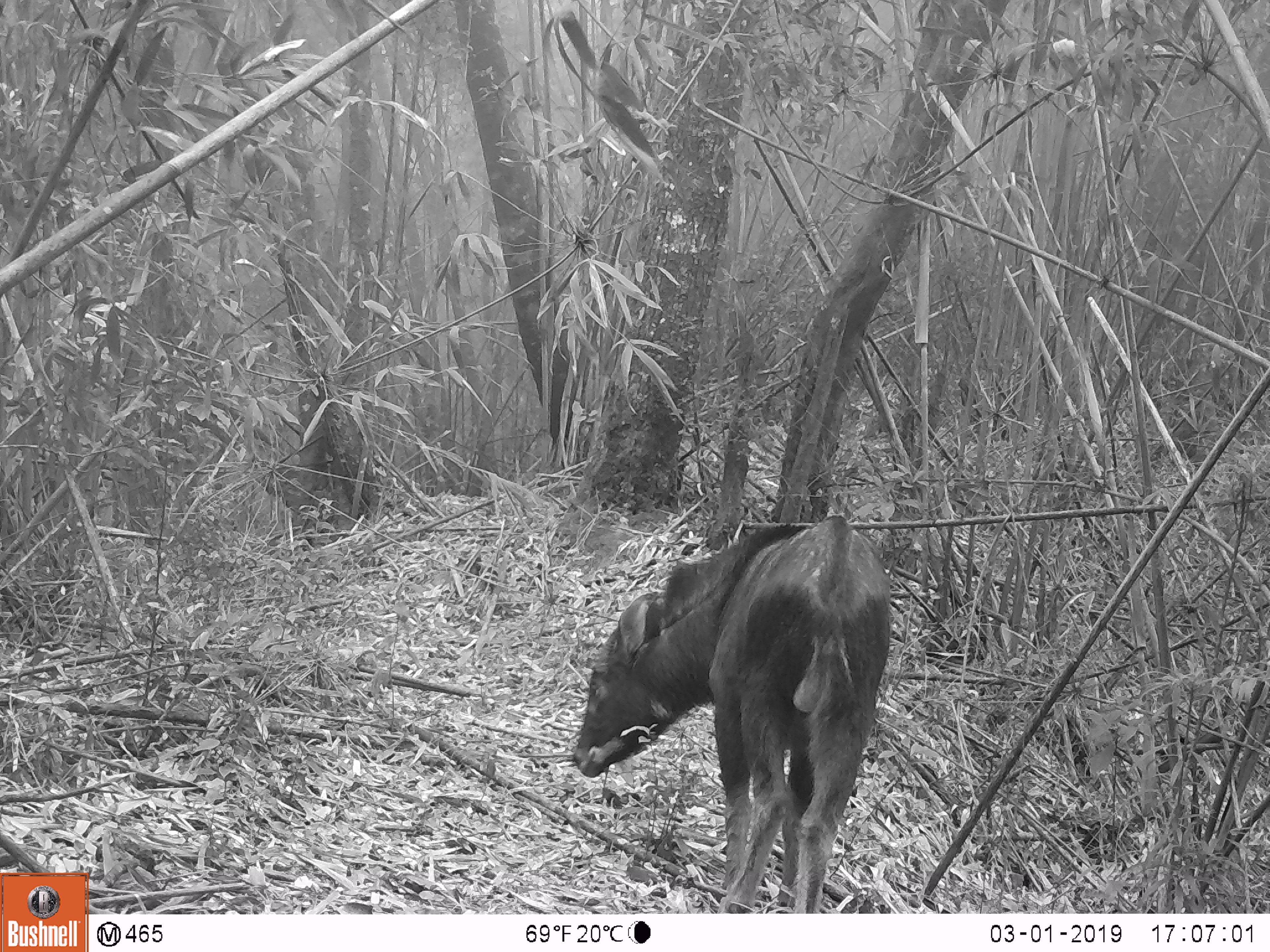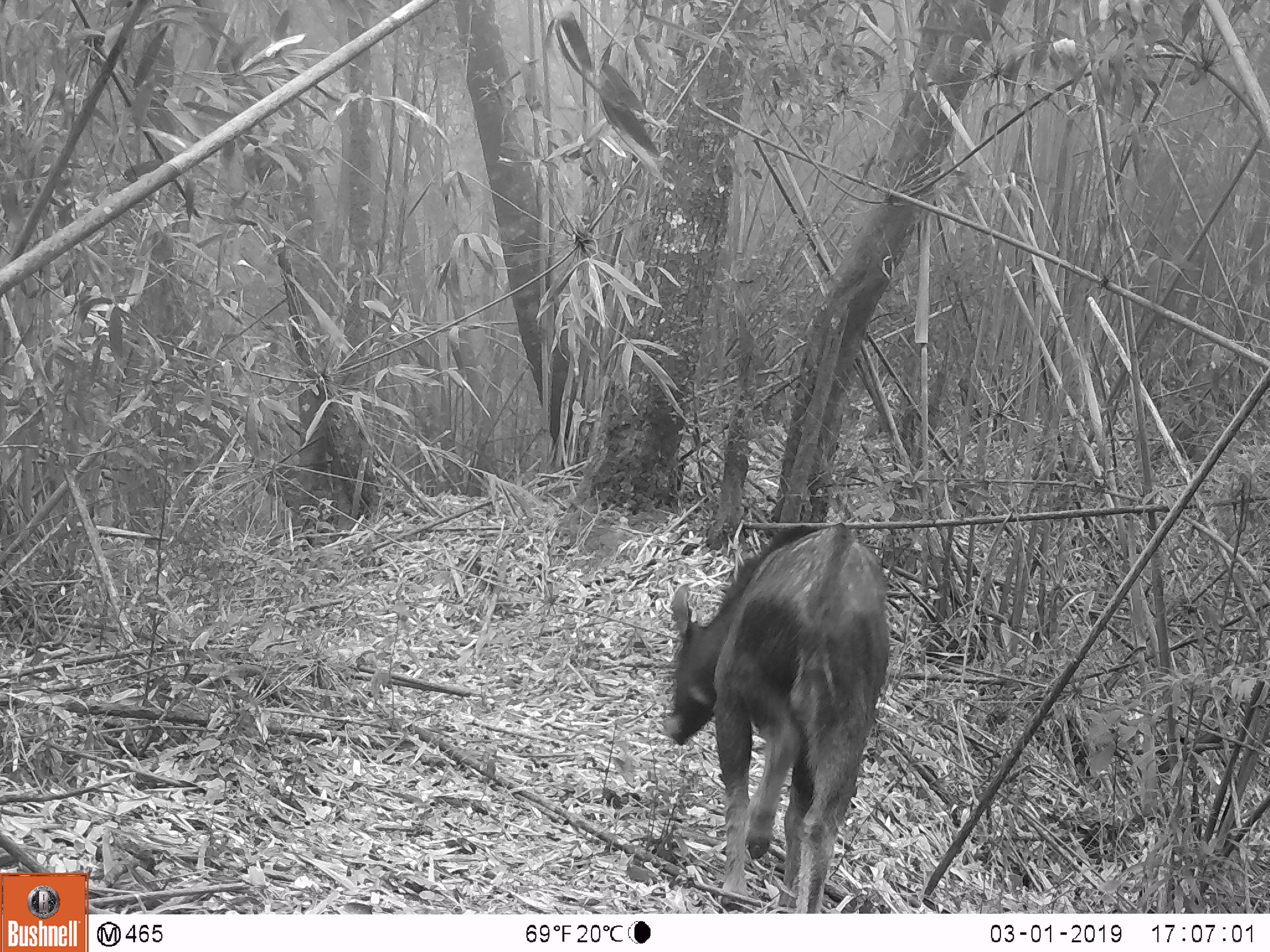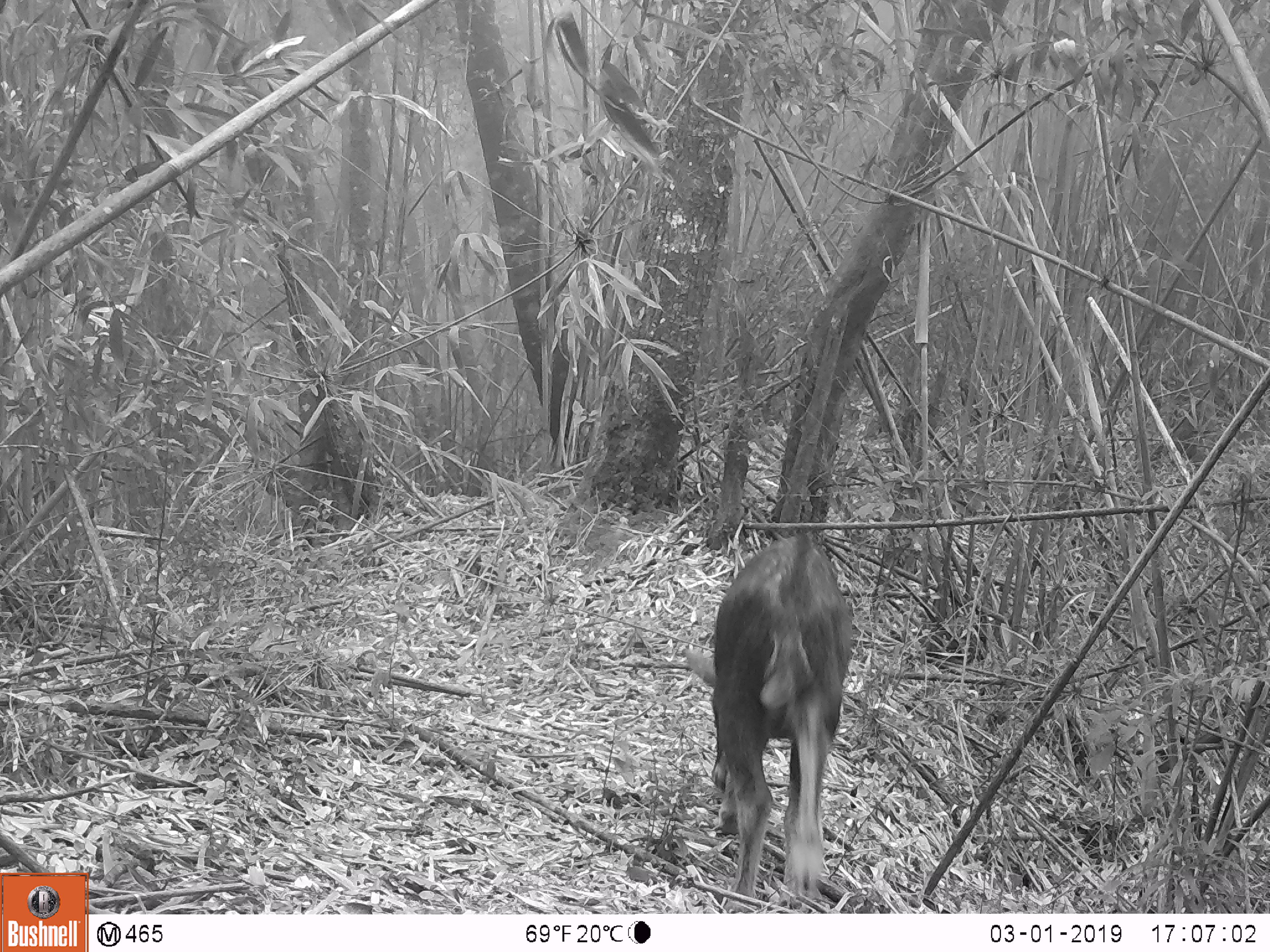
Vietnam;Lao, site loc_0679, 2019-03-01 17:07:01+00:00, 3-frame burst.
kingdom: Animalia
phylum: Chordata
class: Mammalia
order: Artiodactyla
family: Bovidae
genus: Capricornis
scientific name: Capricornis sumatraensis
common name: chinese serow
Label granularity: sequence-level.